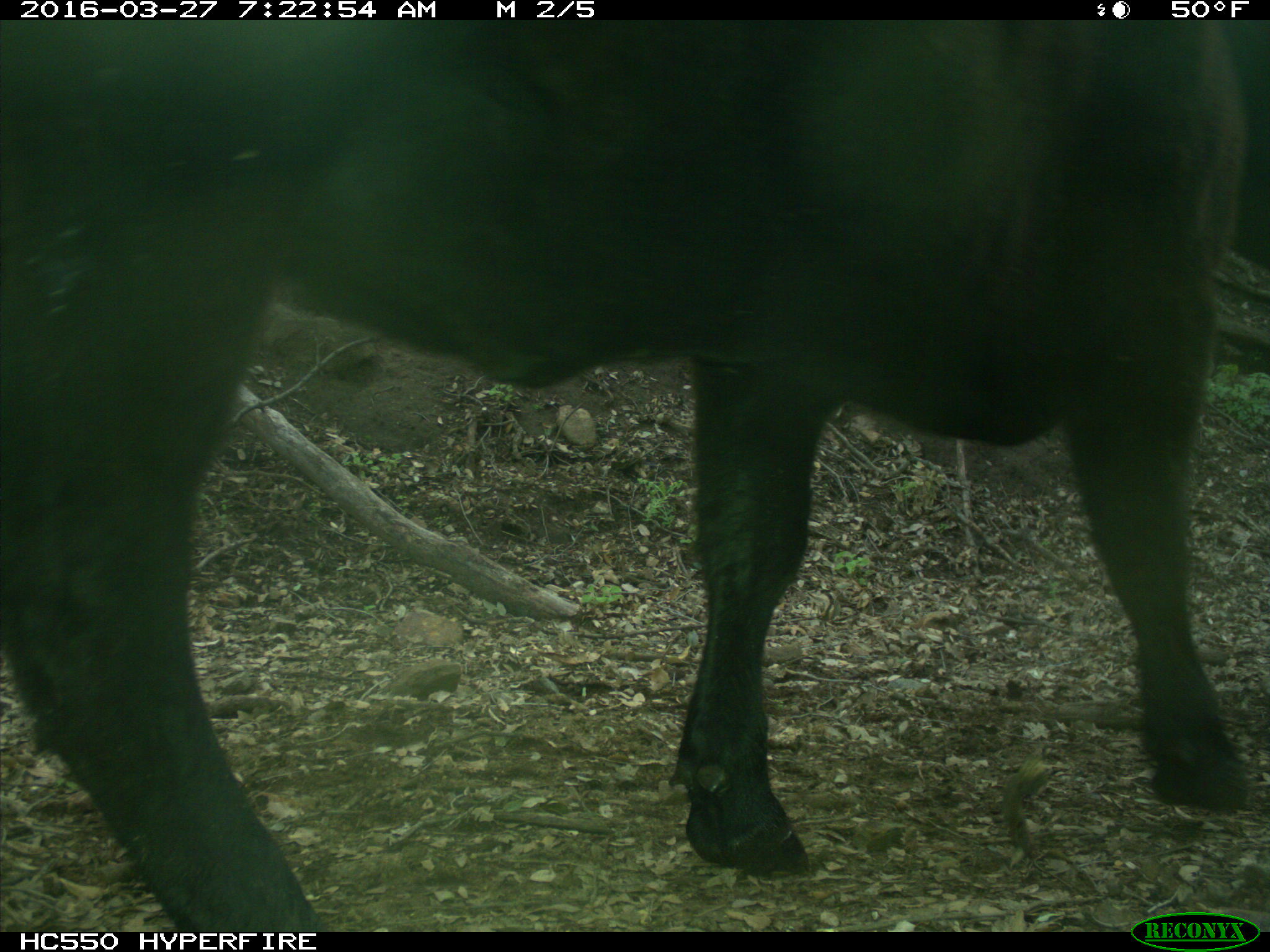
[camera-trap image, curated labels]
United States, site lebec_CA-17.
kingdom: Animalia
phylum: Chordata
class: Mammalia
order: Artiodactyla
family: Bovidae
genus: Bos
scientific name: Bos taurus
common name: domestic cow